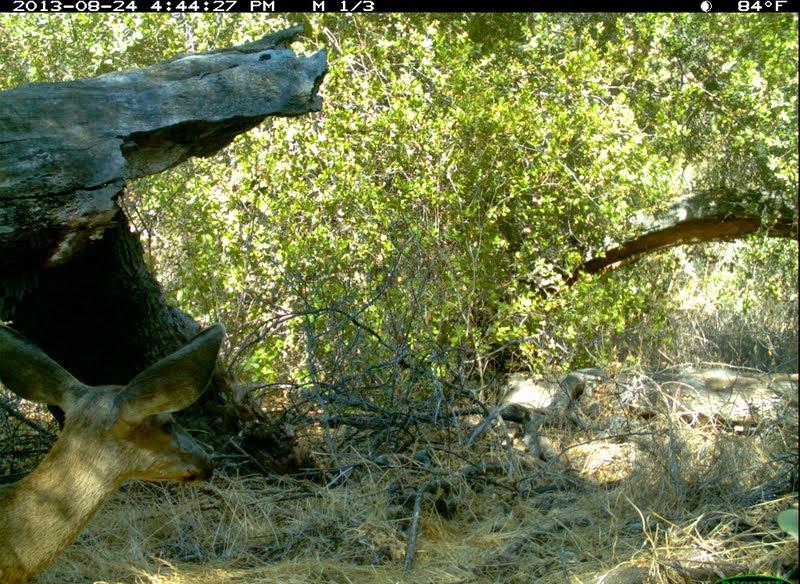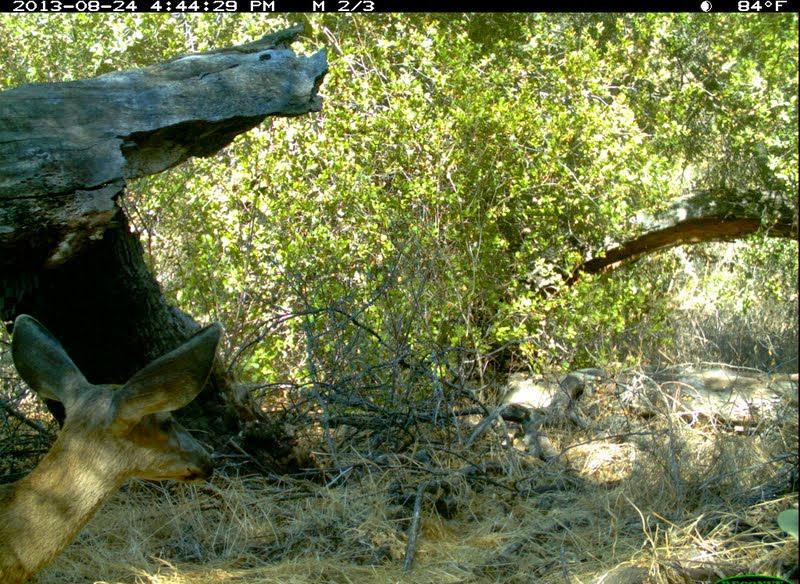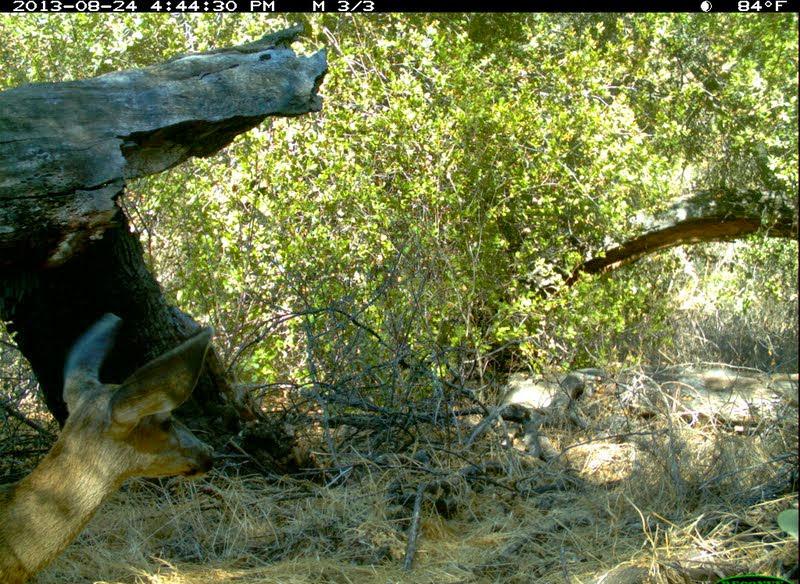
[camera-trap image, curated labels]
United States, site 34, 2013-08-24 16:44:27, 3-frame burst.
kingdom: Animalia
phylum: Chordata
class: Mammalia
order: Artiodactyla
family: Cervidae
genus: Odocoileus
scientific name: Odocoileus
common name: deer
Deer (Odocoileus).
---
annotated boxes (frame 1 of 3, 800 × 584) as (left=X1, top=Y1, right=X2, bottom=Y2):
deer: (left=0, top=319, right=226, bottom=583)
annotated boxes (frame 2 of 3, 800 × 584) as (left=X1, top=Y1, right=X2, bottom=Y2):
deer: (left=0, top=314, right=223, bottom=583)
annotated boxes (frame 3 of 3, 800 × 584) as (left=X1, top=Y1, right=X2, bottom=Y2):
deer: (left=0, top=310, right=217, bottom=582)